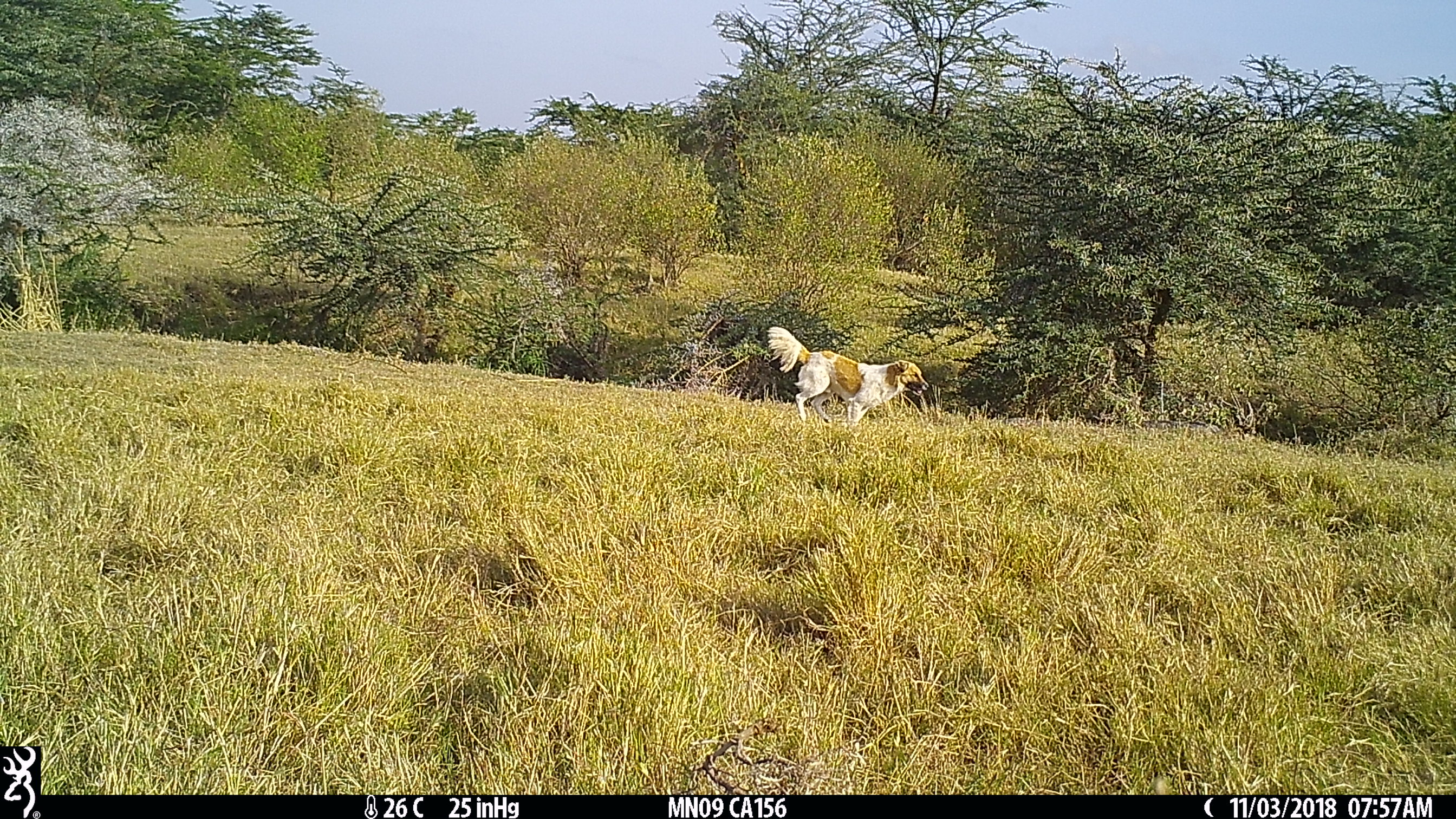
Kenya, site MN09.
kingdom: Animalia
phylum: Chordata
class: Mammalia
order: Carnivora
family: Canidae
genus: Canis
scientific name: Canis familiaris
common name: domestic dog